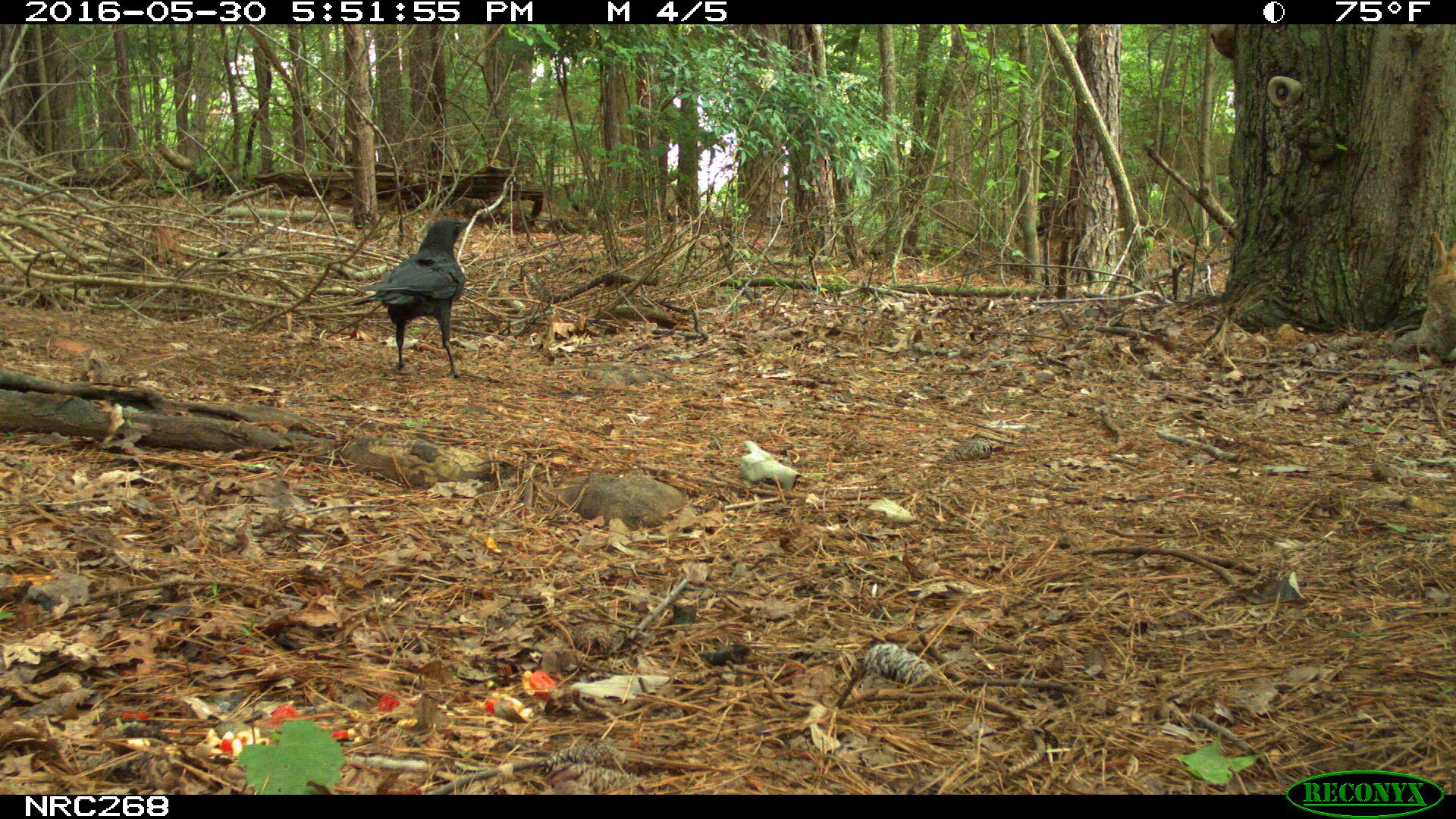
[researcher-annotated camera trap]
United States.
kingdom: Animalia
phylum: Chordata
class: Mammalia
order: Lagomorpha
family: Leporidae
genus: Sylvilagus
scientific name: Sylvilagus floridanus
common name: eastern cottontail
Eastern Cottontail (Sylvilagus floridanus).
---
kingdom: Animalia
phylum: Chordata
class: Aves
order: Passeriformes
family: Corvidae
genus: Corvus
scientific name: Corvus brachyrhynchos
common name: american crow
American Crow (Corvus brachyrhynchos).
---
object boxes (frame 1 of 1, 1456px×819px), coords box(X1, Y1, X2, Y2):
American Crow: box(362, 211, 478, 374)
Eastern Cottontail: box(1417, 229, 1455, 384)